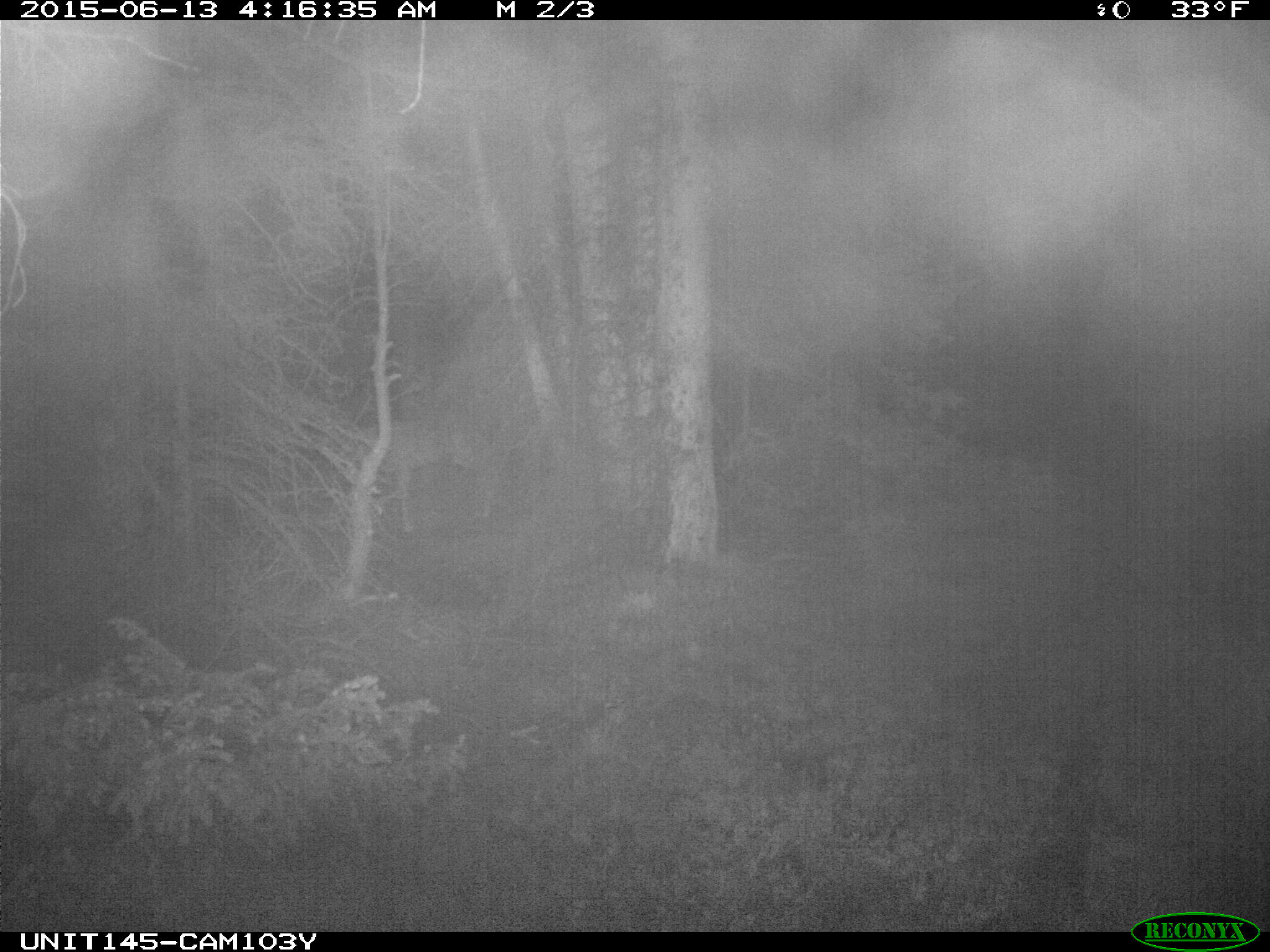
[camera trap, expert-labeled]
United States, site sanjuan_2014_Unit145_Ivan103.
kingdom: Animalia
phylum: Chordata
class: Mammalia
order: Artiodactyla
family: Cervidae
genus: Odocoileus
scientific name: Odocoileus hemionus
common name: mule deer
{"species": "Odocoileus hemionus (mule deer)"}